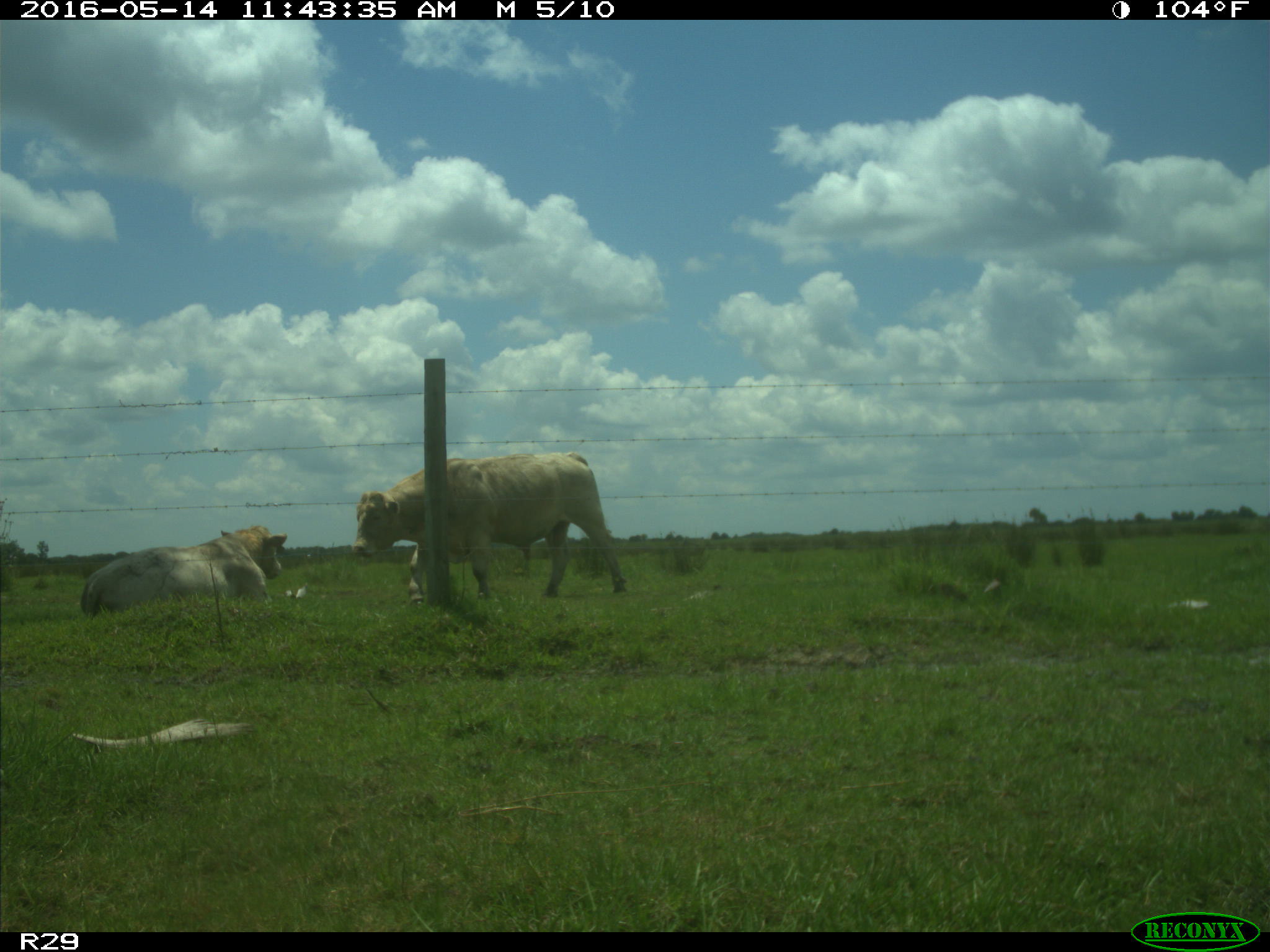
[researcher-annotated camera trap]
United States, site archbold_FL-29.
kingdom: Animalia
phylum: Chordata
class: Mammalia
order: Artiodactyla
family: Bovidae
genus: Bos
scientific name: Bos taurus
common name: domestic cow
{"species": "Bos taurus (domestic cow)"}